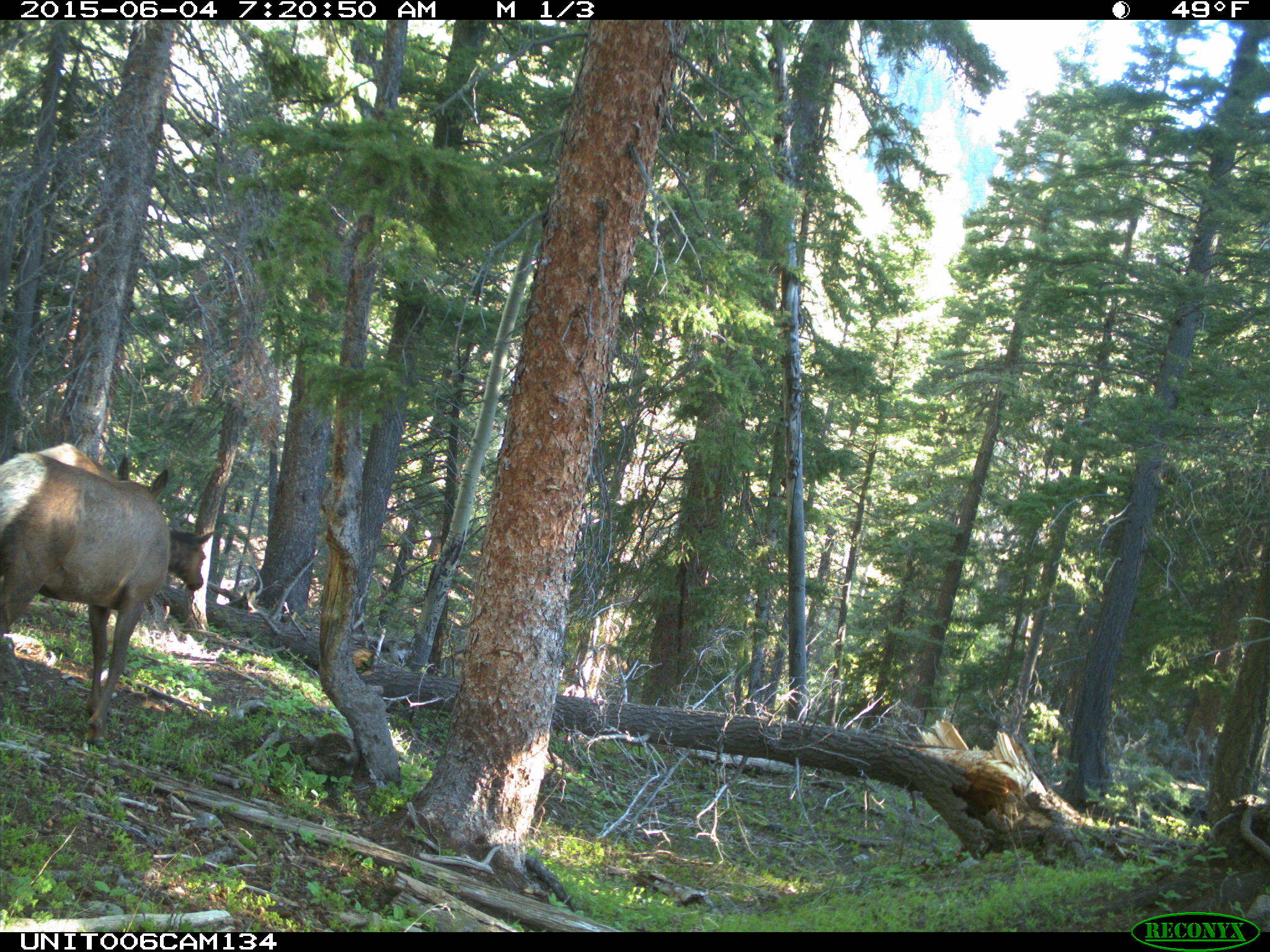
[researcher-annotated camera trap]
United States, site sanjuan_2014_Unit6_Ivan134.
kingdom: Animalia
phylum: Chordata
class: Mammalia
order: Artiodactyla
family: Cervidae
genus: Cervus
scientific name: Cervus elaphus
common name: red deer